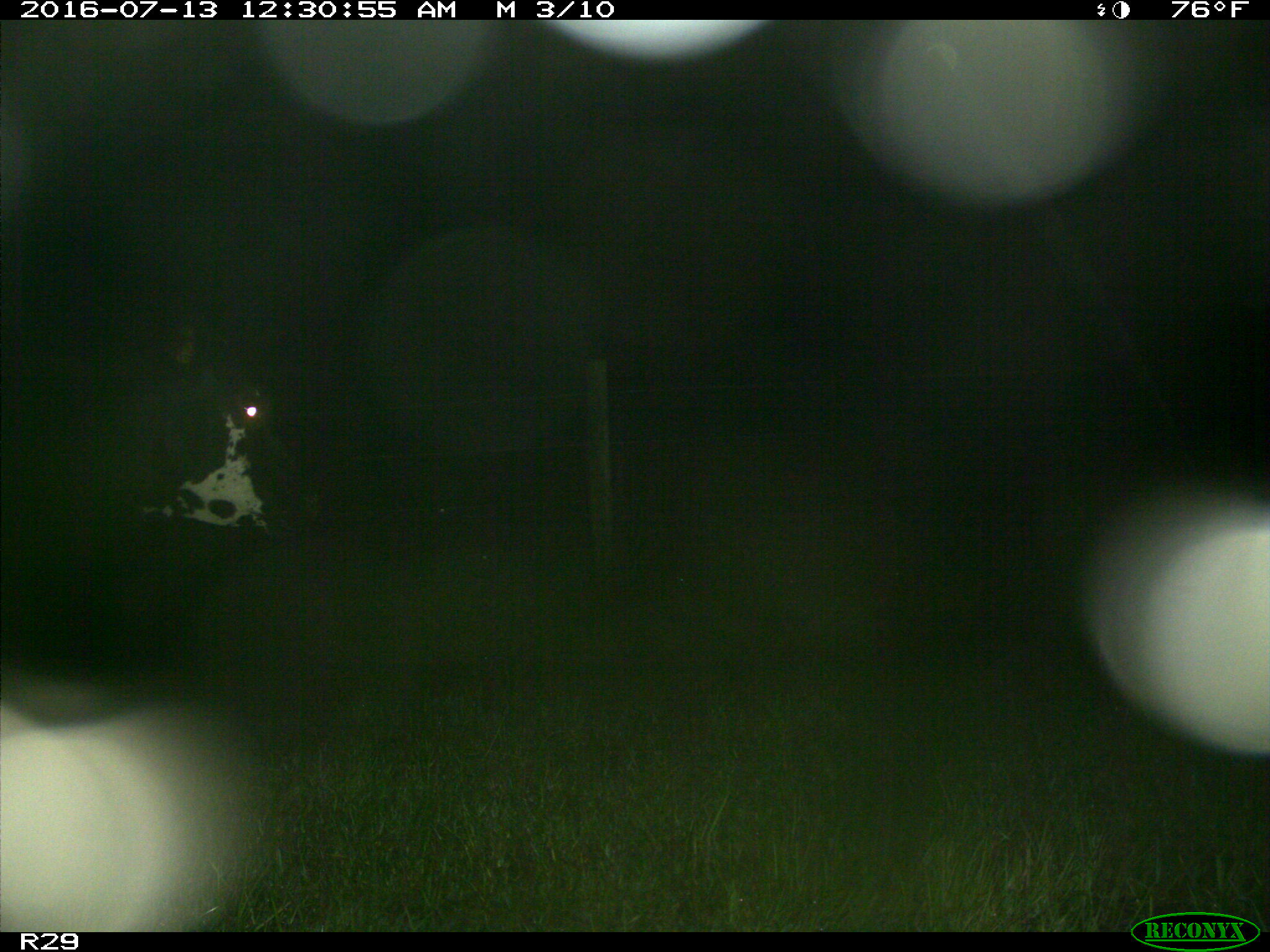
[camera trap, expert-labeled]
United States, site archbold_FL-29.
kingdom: Animalia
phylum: Chordata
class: Mammalia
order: Artiodactyla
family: Bovidae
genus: Bos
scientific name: Bos taurus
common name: domestic cow